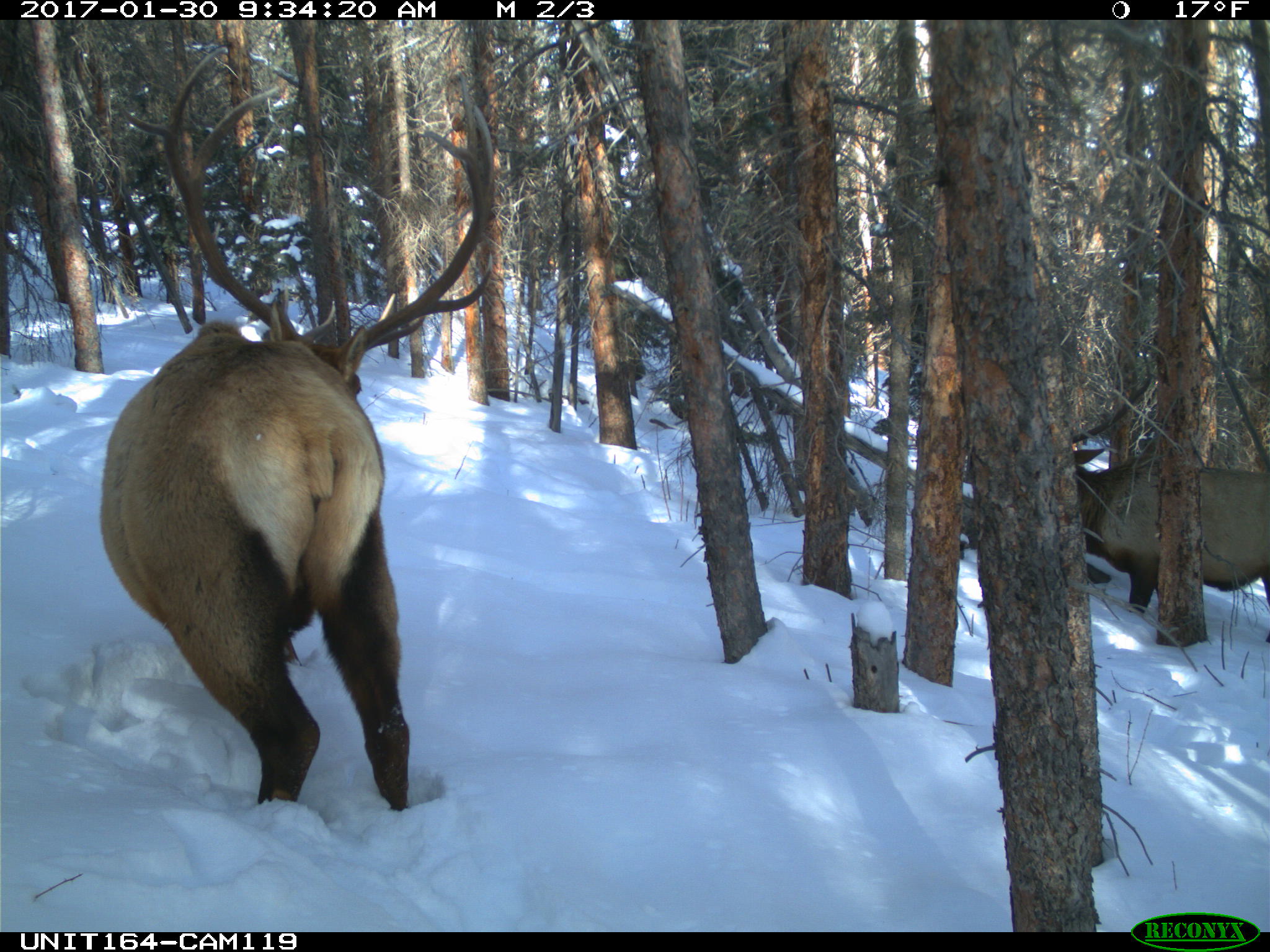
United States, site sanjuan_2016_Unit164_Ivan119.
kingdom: Animalia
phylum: Chordata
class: Mammalia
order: Artiodactyla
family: Cervidae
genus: Cervus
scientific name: Cervus elaphus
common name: red deer